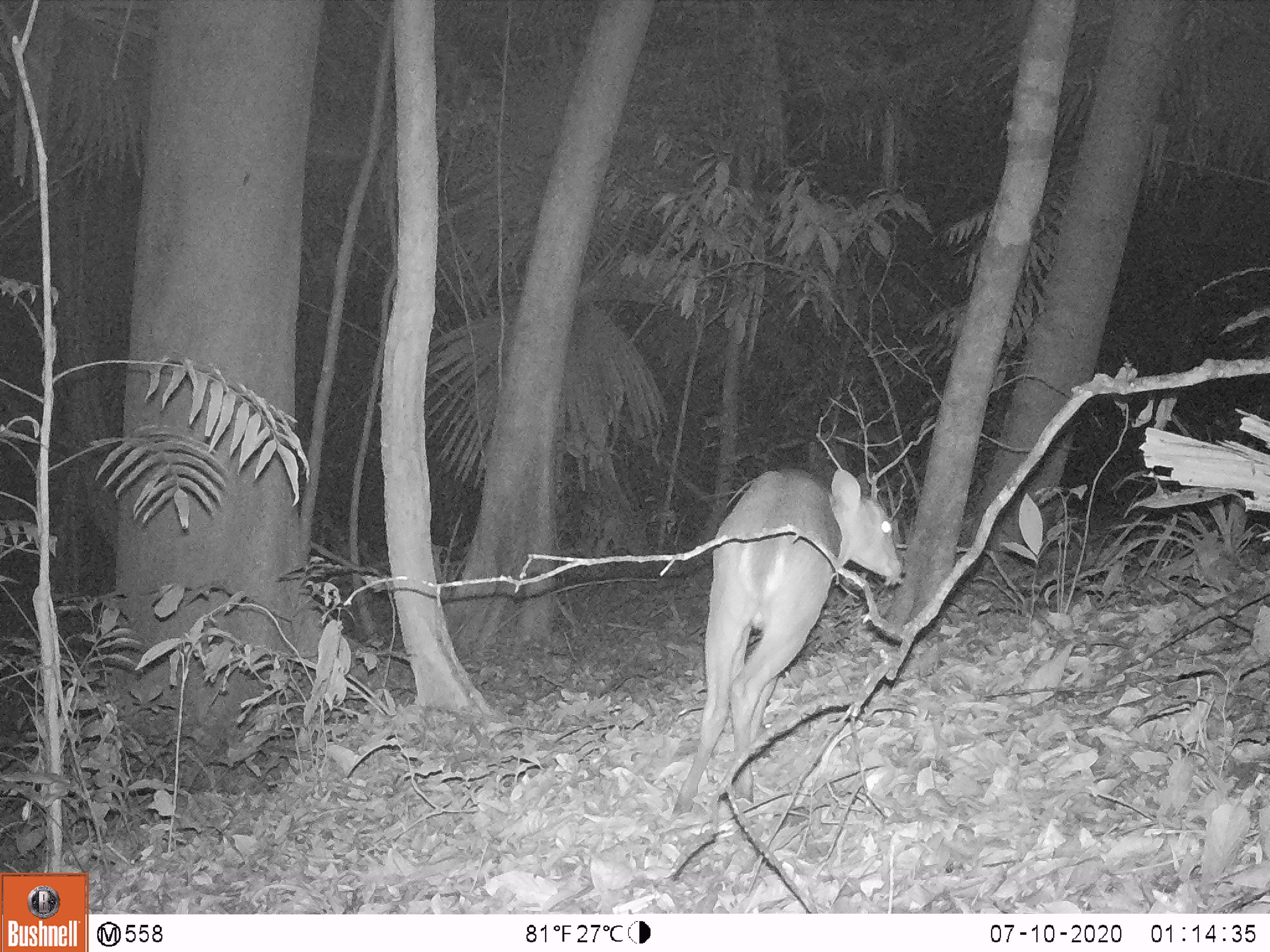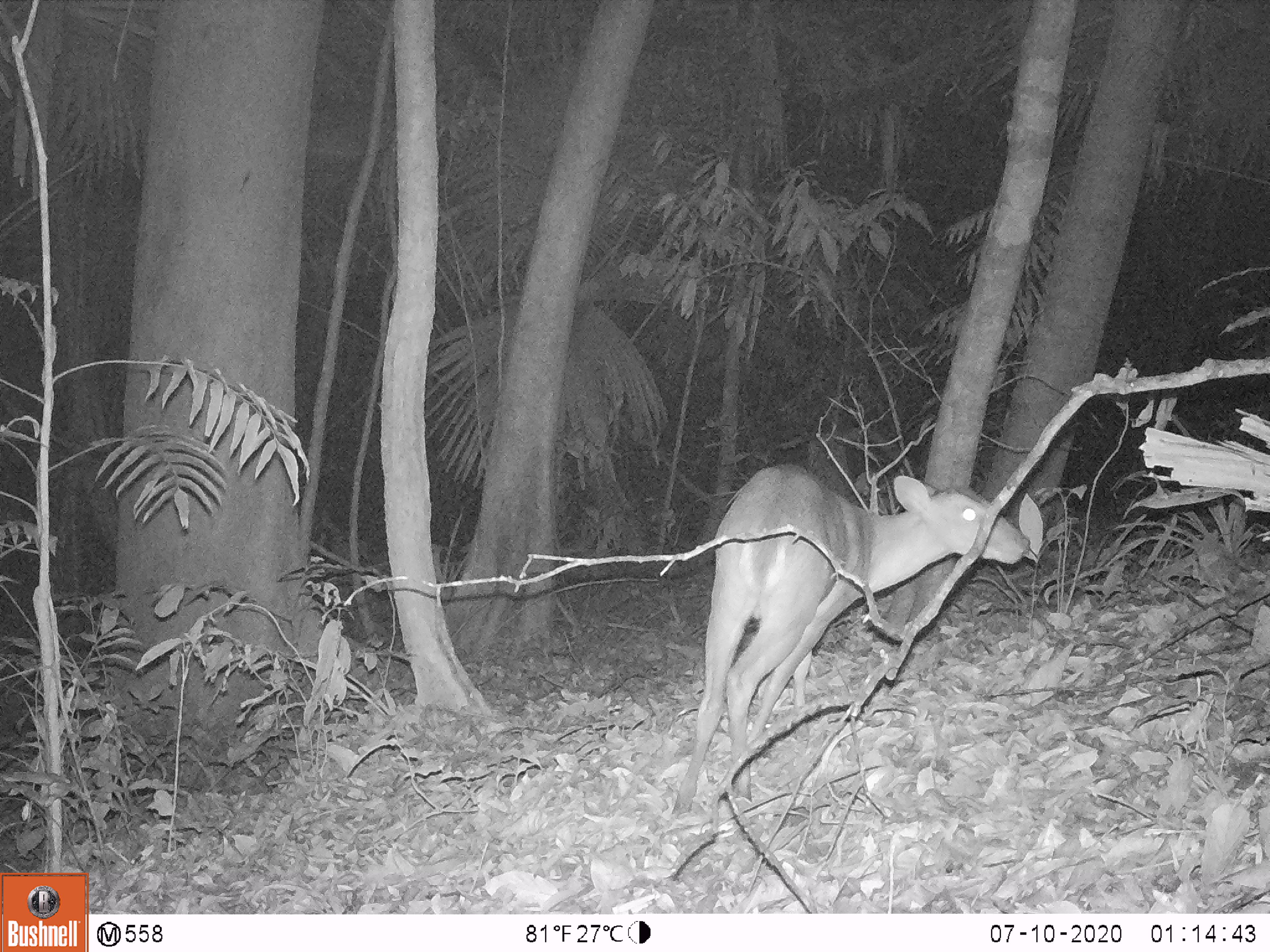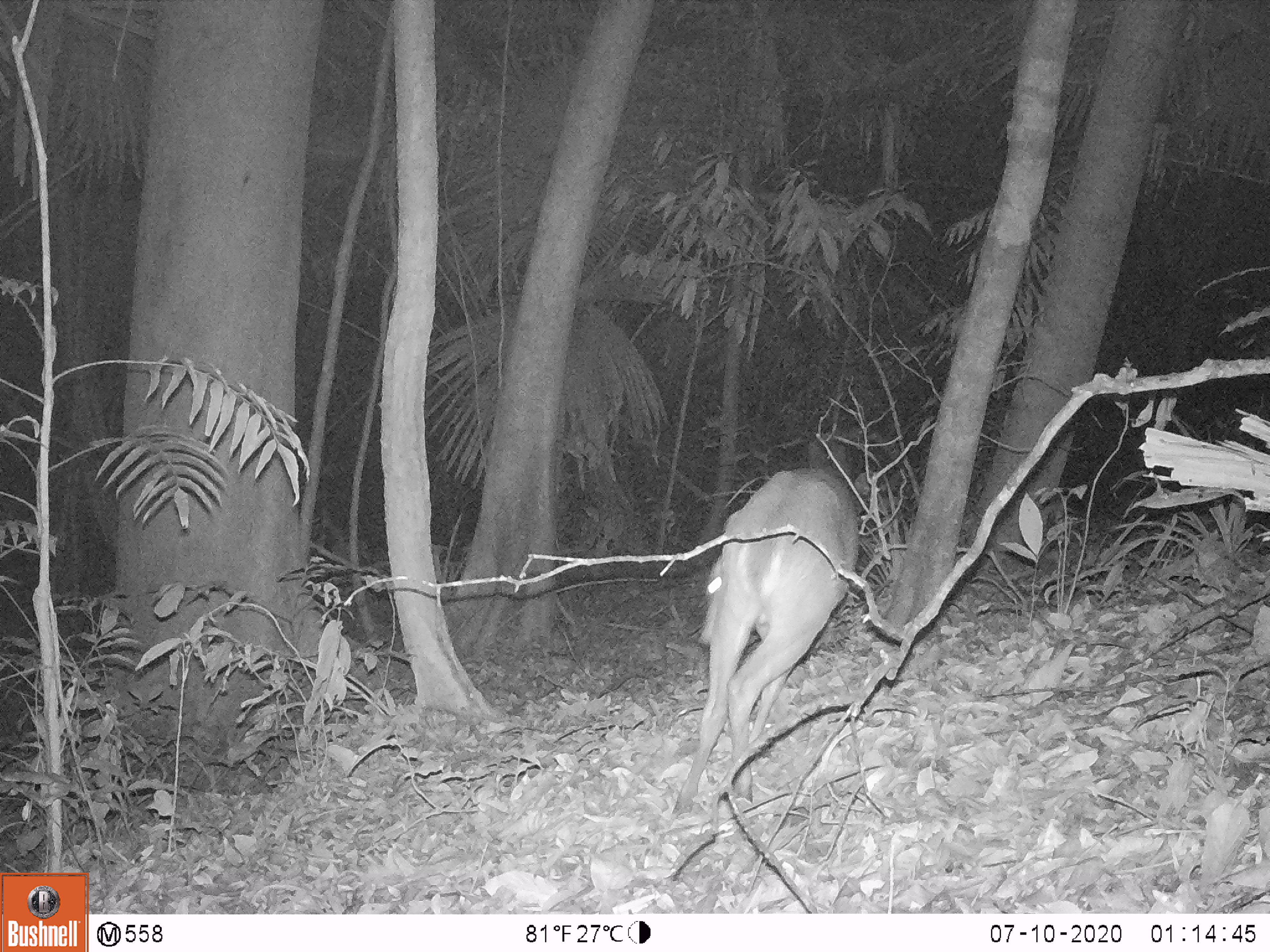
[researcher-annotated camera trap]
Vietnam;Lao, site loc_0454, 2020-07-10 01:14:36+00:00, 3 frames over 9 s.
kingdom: Animalia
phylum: Chordata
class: Mammalia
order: Artiodactyla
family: Cervidae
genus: Muntiacus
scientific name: Muntiacus vuquangensis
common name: large-antlered muntjac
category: large antlered muntjac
Large antlered muntjac (large-antlered muntjac) (Muntiacus vuquangensis). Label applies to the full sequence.